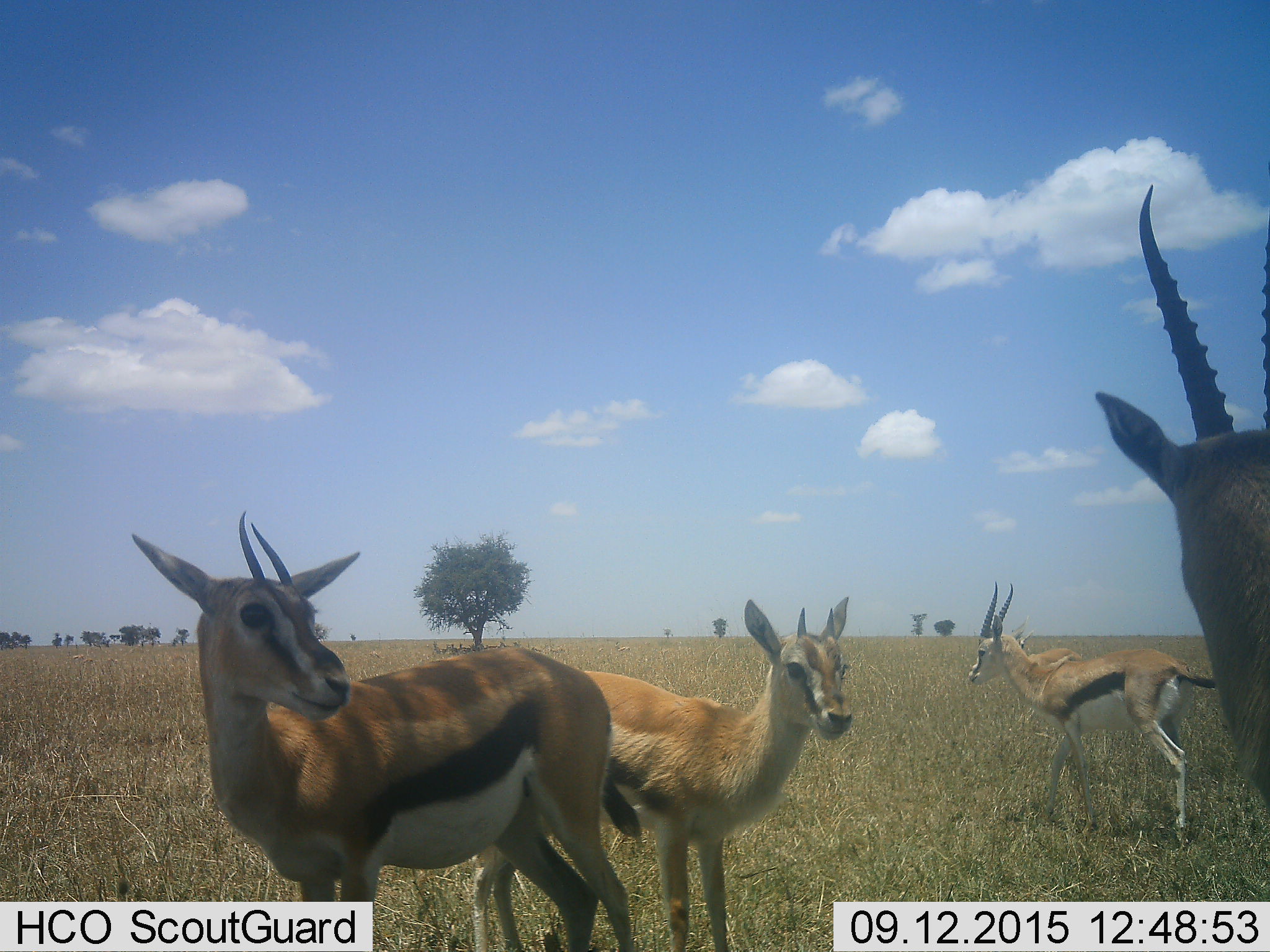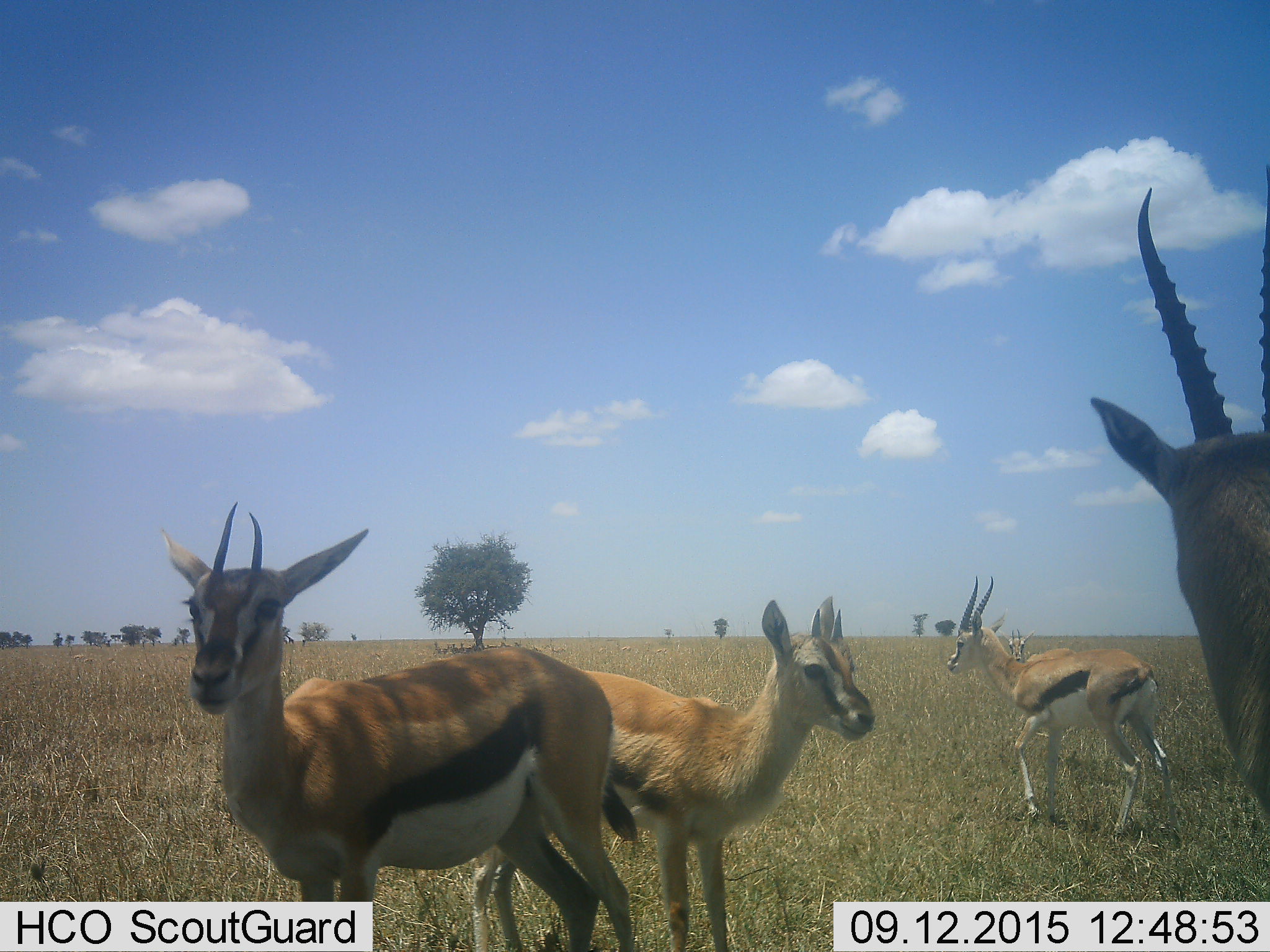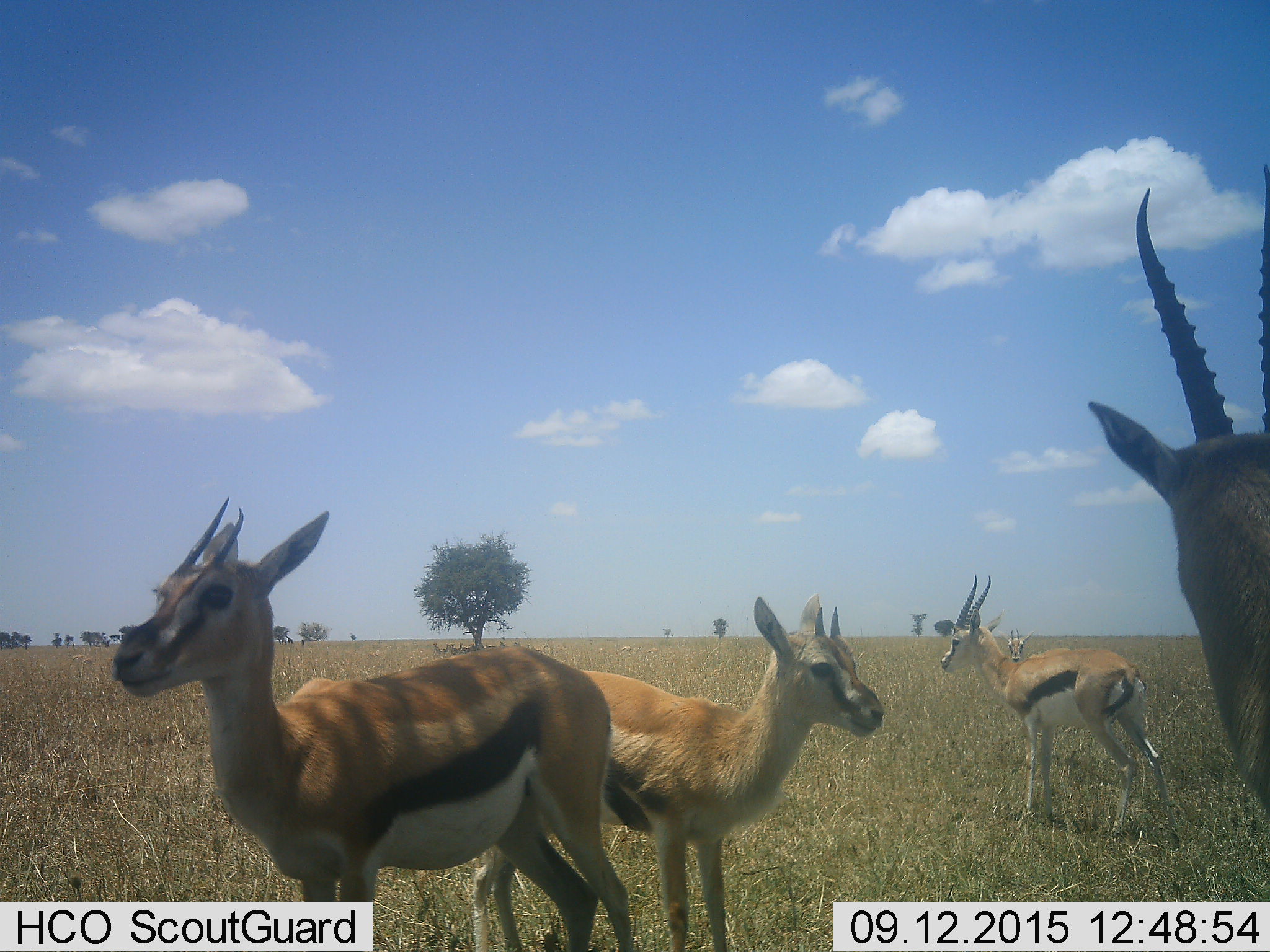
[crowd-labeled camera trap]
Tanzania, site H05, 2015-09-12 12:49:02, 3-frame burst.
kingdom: Animalia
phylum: Chordata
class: Mammalia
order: Artiodactyla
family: Bovidae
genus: Eudorcas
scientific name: Eudorcas thomsonii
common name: thomson's gazelle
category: gazellethomsons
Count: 5.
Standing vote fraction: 88%.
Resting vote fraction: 12%.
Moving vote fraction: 50%.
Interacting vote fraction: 12%.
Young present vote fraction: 12%.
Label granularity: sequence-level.